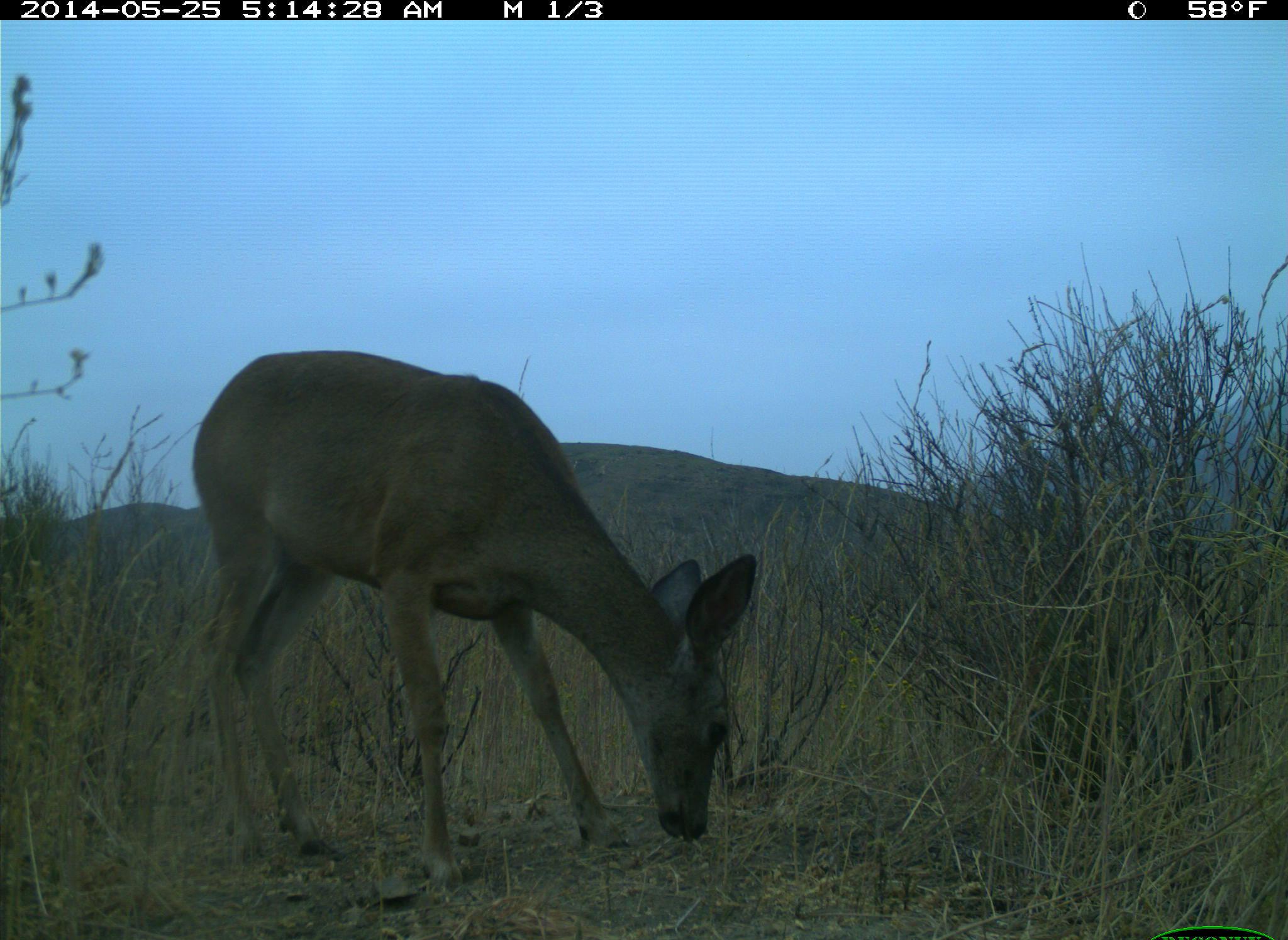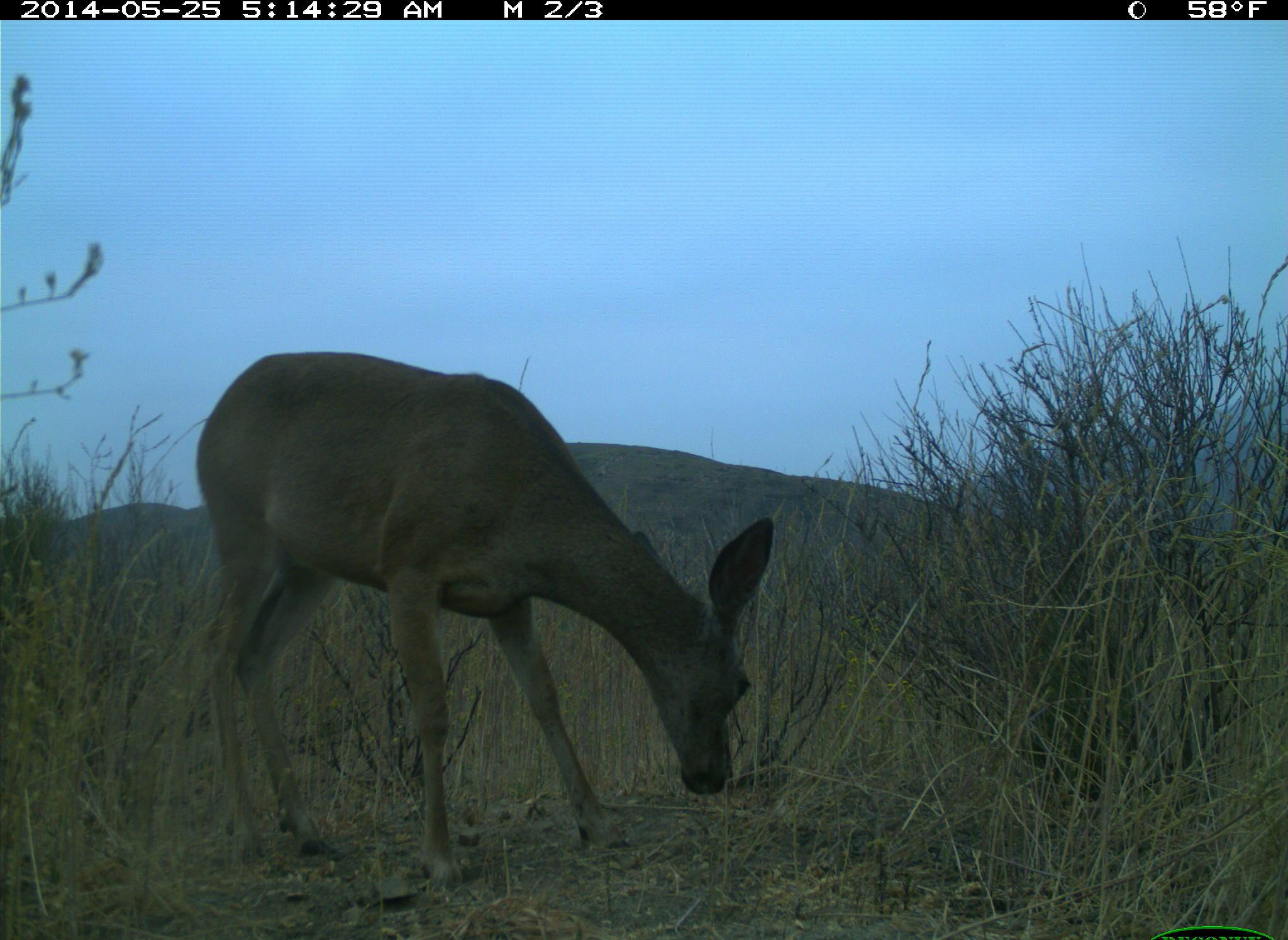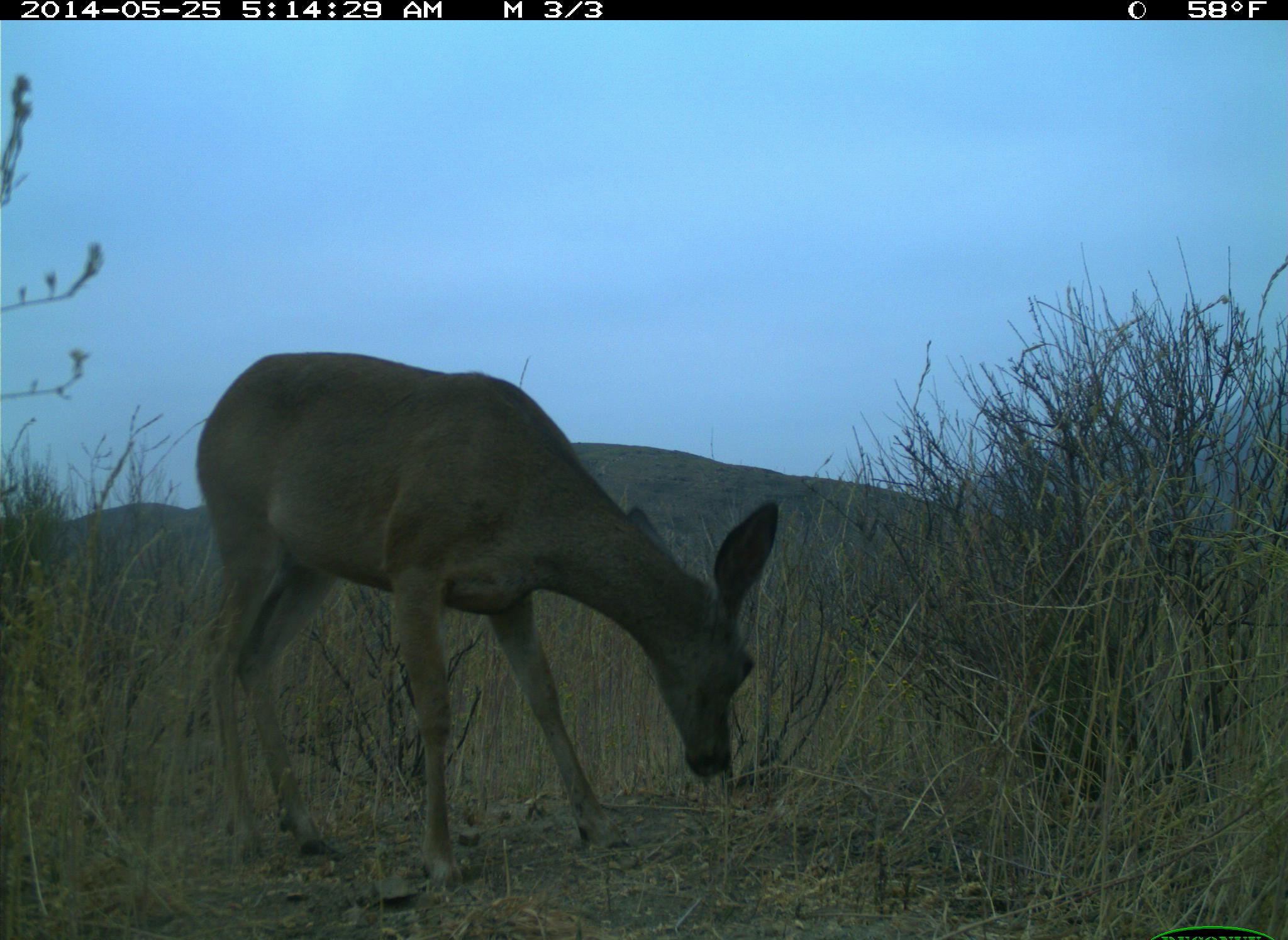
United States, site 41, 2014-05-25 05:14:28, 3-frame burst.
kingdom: Animalia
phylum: Chordata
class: Mammalia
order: Artiodactyla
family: Cervidae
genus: Odocoileus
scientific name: Odocoileus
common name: deer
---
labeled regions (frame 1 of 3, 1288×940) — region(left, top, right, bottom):
deer: region(190, 348, 758, 896)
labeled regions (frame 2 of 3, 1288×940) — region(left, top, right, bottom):
deer: region(191, 350, 777, 893)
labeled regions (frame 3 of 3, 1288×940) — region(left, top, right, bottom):
deer: region(192, 350, 780, 893)